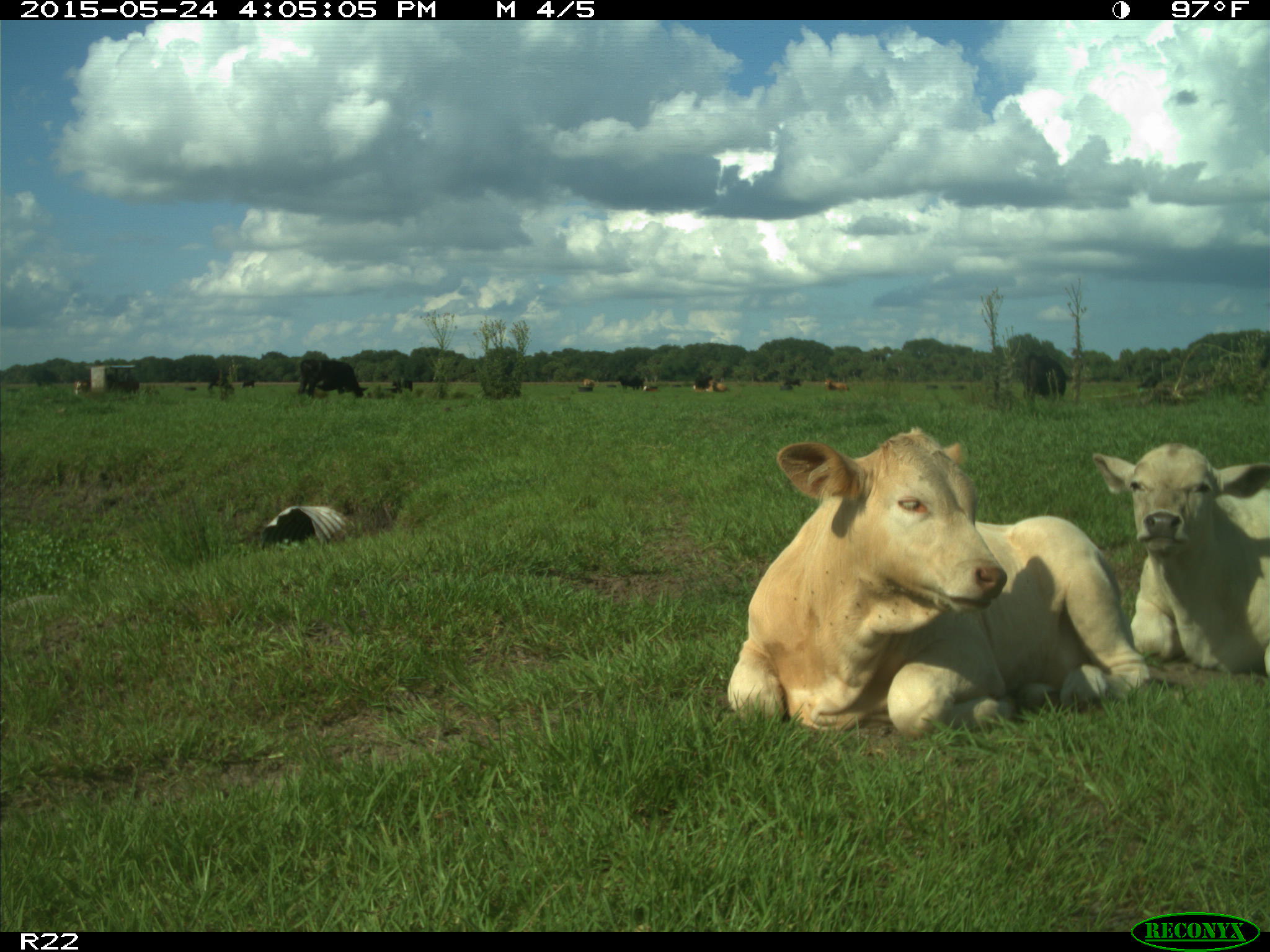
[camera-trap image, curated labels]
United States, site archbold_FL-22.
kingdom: Animalia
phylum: Chordata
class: Mammalia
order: Artiodactyla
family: Bovidae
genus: Bos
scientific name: Bos taurus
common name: domestic cow